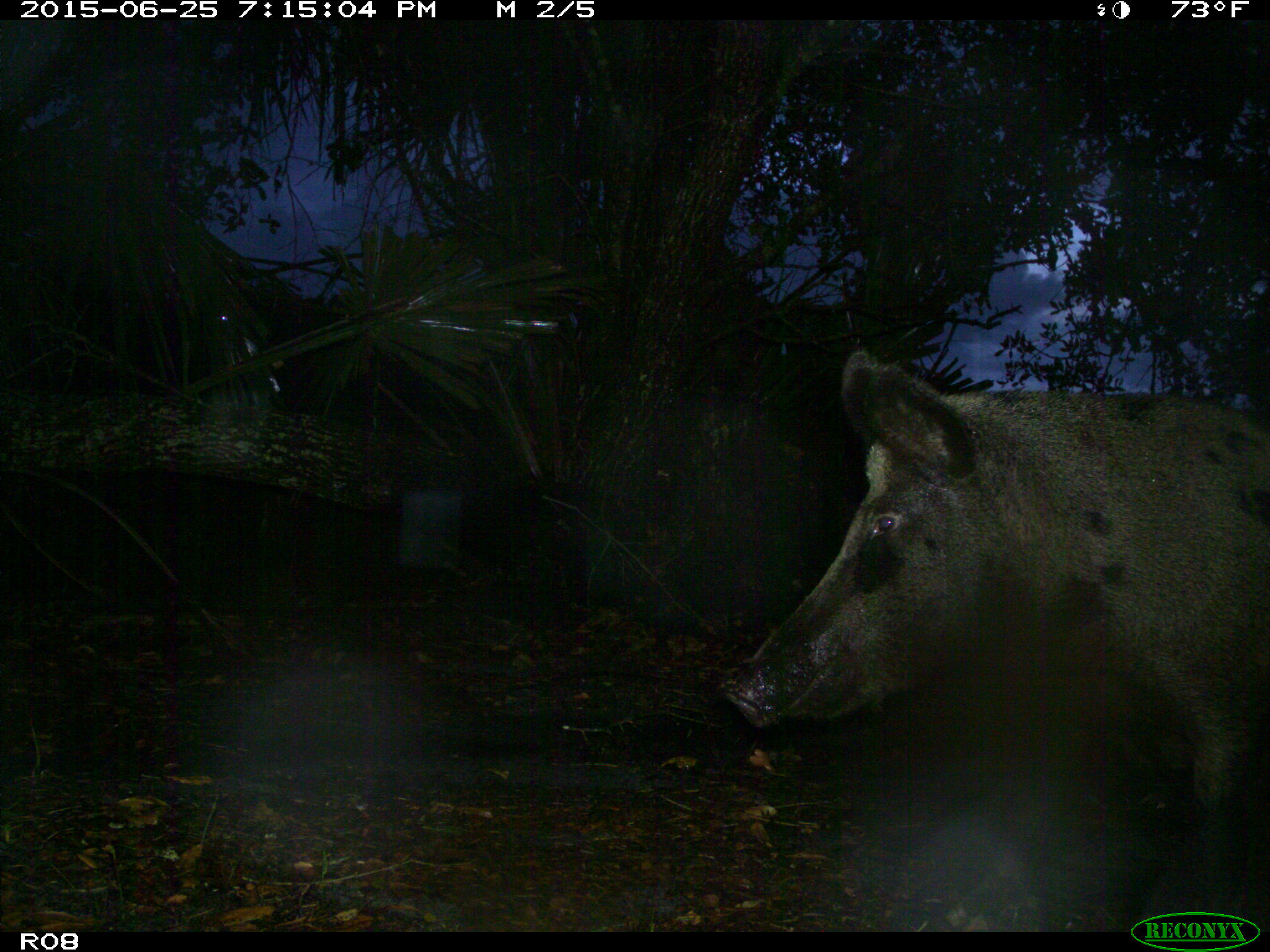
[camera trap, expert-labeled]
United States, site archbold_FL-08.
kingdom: Animalia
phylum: Chordata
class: Mammalia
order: Artiodactyla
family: Suidae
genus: Sus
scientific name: Sus scrofa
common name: wild boar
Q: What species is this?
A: Sus scrofa (wild boar).